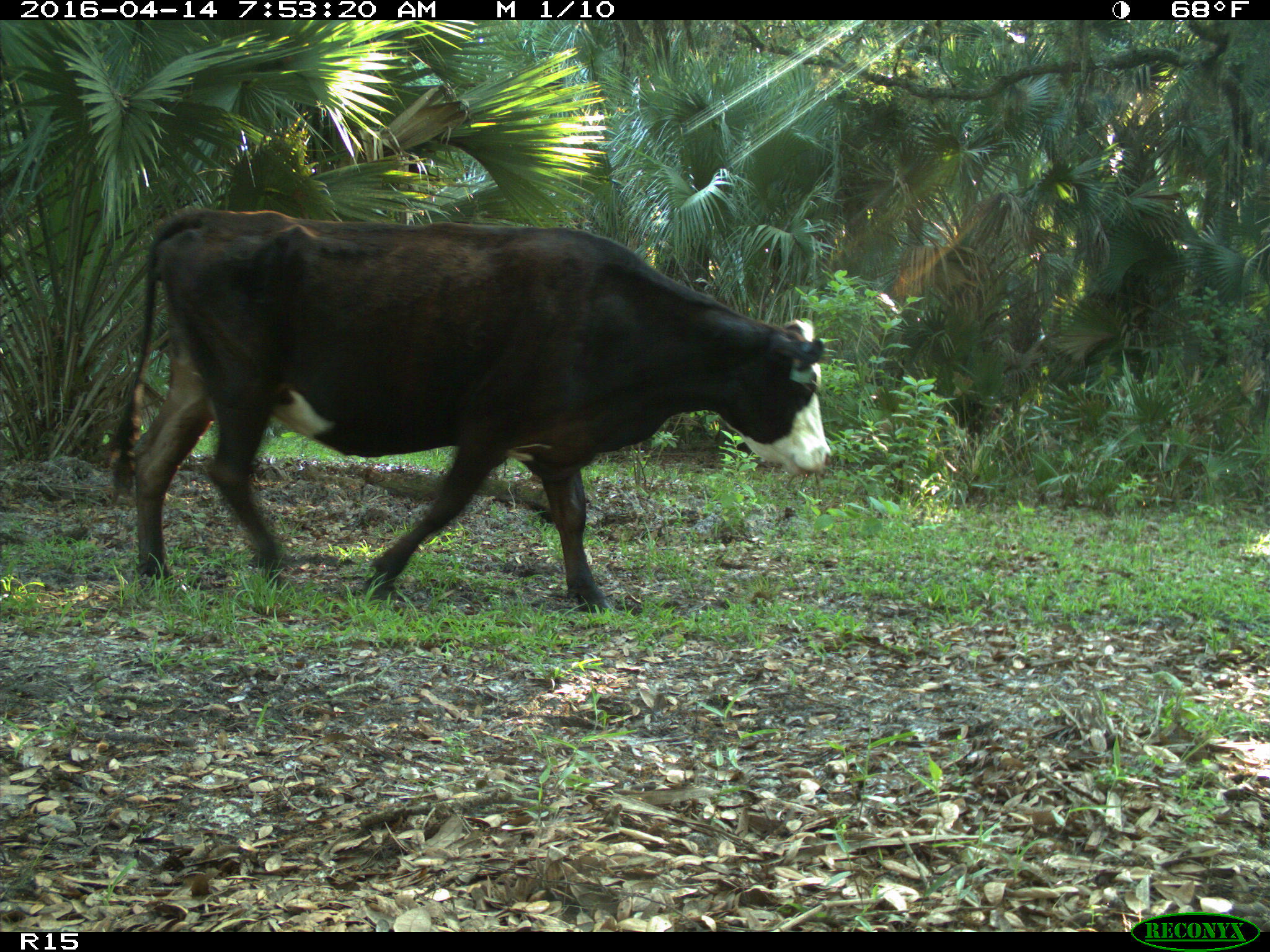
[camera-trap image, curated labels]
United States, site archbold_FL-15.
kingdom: Animalia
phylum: Chordata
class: Mammalia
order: Artiodactyla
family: Bovidae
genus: Bos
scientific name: Bos taurus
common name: domestic cow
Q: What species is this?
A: Bos taurus (domestic cow).